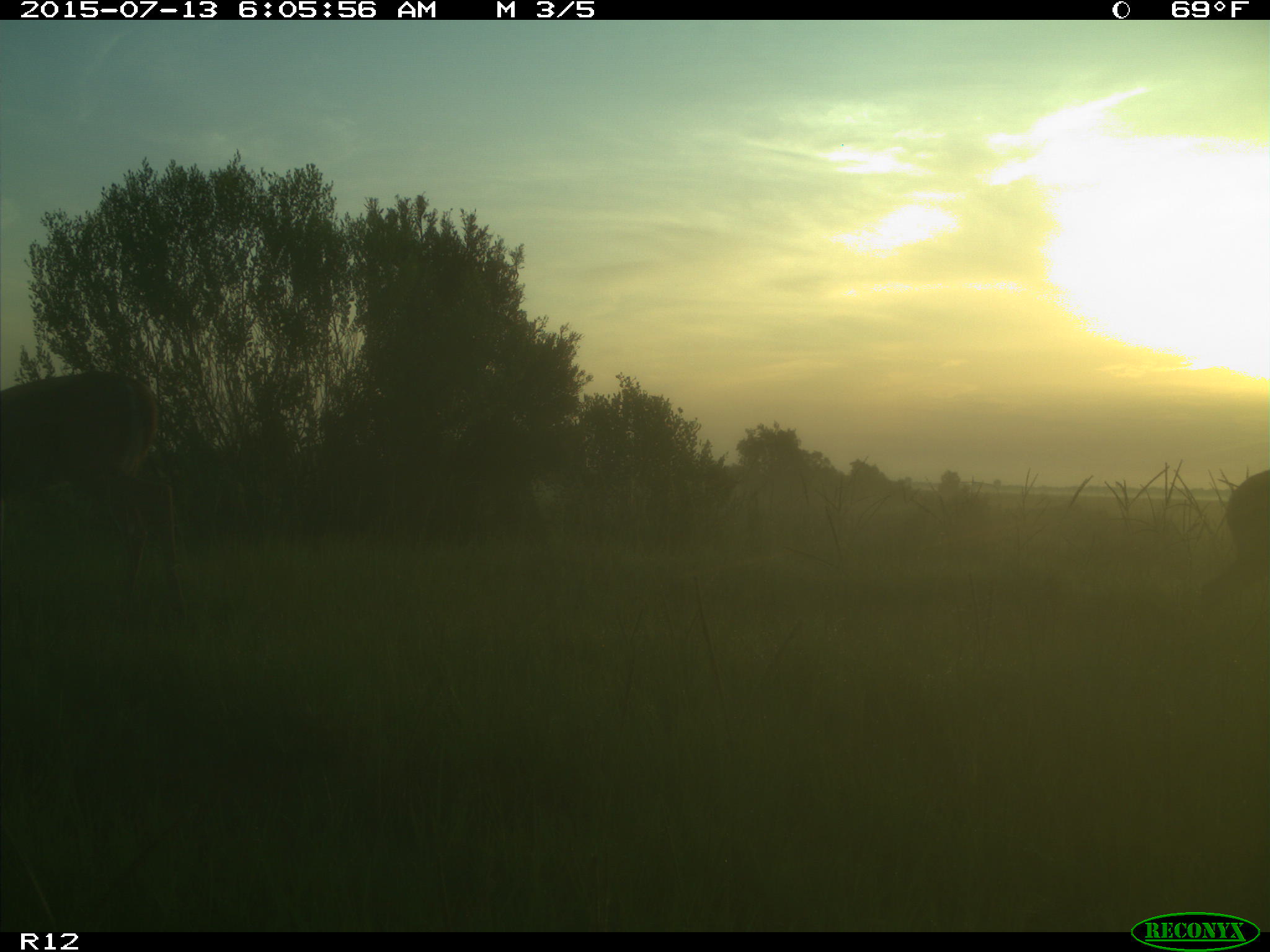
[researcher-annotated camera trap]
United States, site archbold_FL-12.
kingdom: Animalia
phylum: Chordata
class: Mammalia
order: Artiodactyla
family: Cervidae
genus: Odocoileus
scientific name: Odocoileus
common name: deer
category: unidentified deer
Unidentified deer (deer) (Odocoileus).